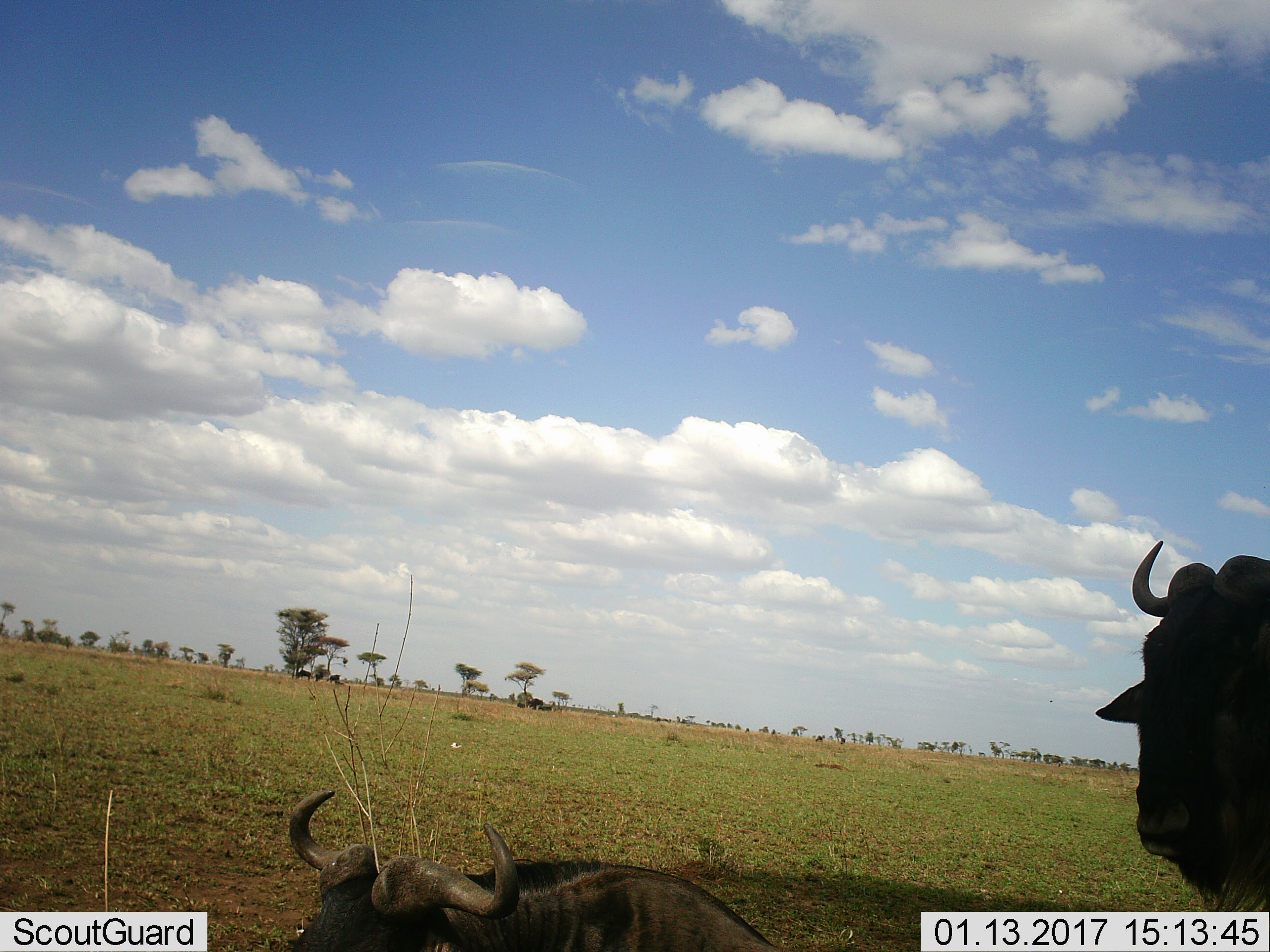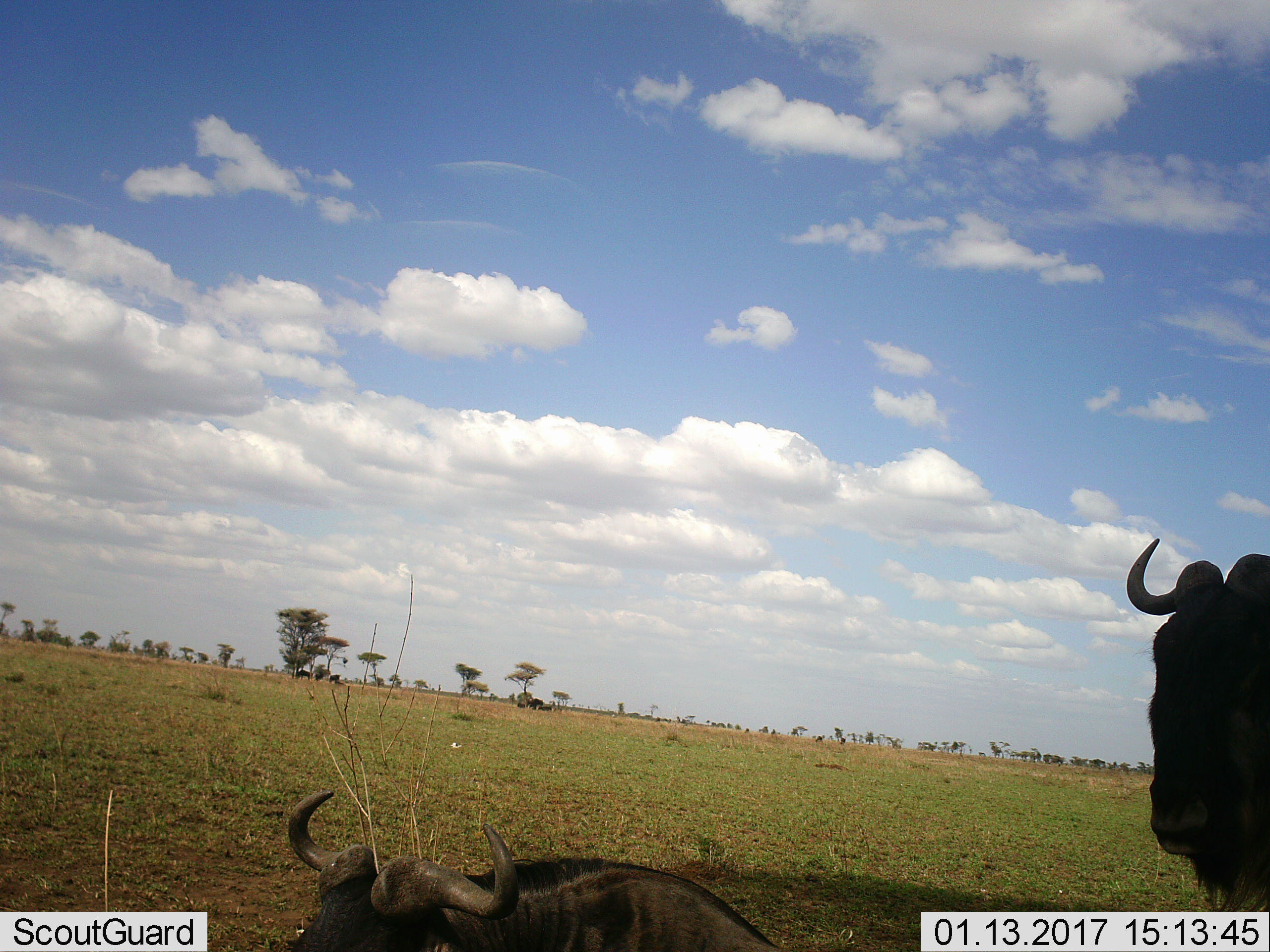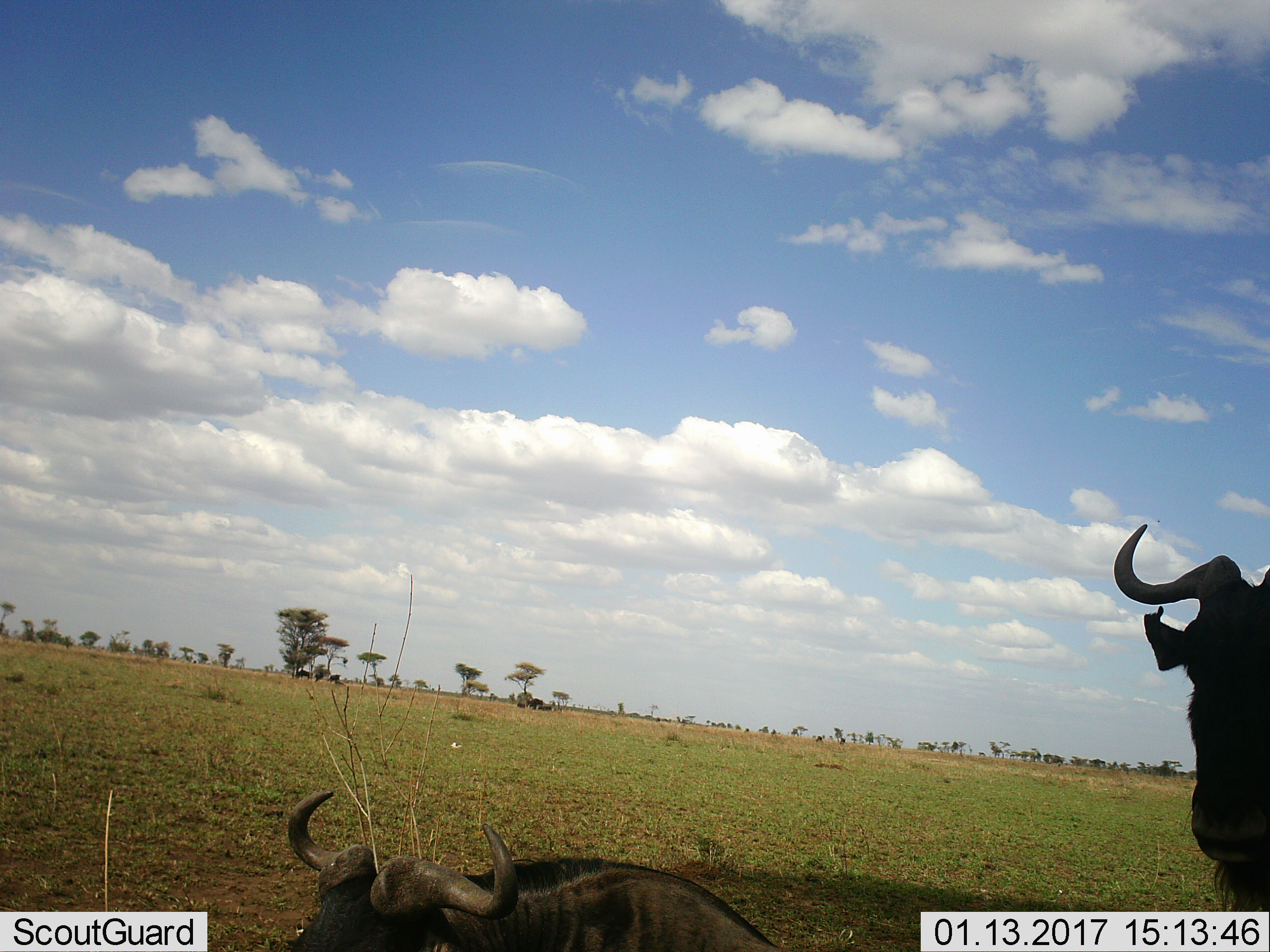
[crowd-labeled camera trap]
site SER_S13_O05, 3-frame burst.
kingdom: Animalia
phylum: Chordata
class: Mammalia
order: Artiodactyla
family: Bovidae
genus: Connochaetes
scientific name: Connochaetes taurinus taurinus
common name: blue wildebeest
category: wildebeestblue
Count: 2.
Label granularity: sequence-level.